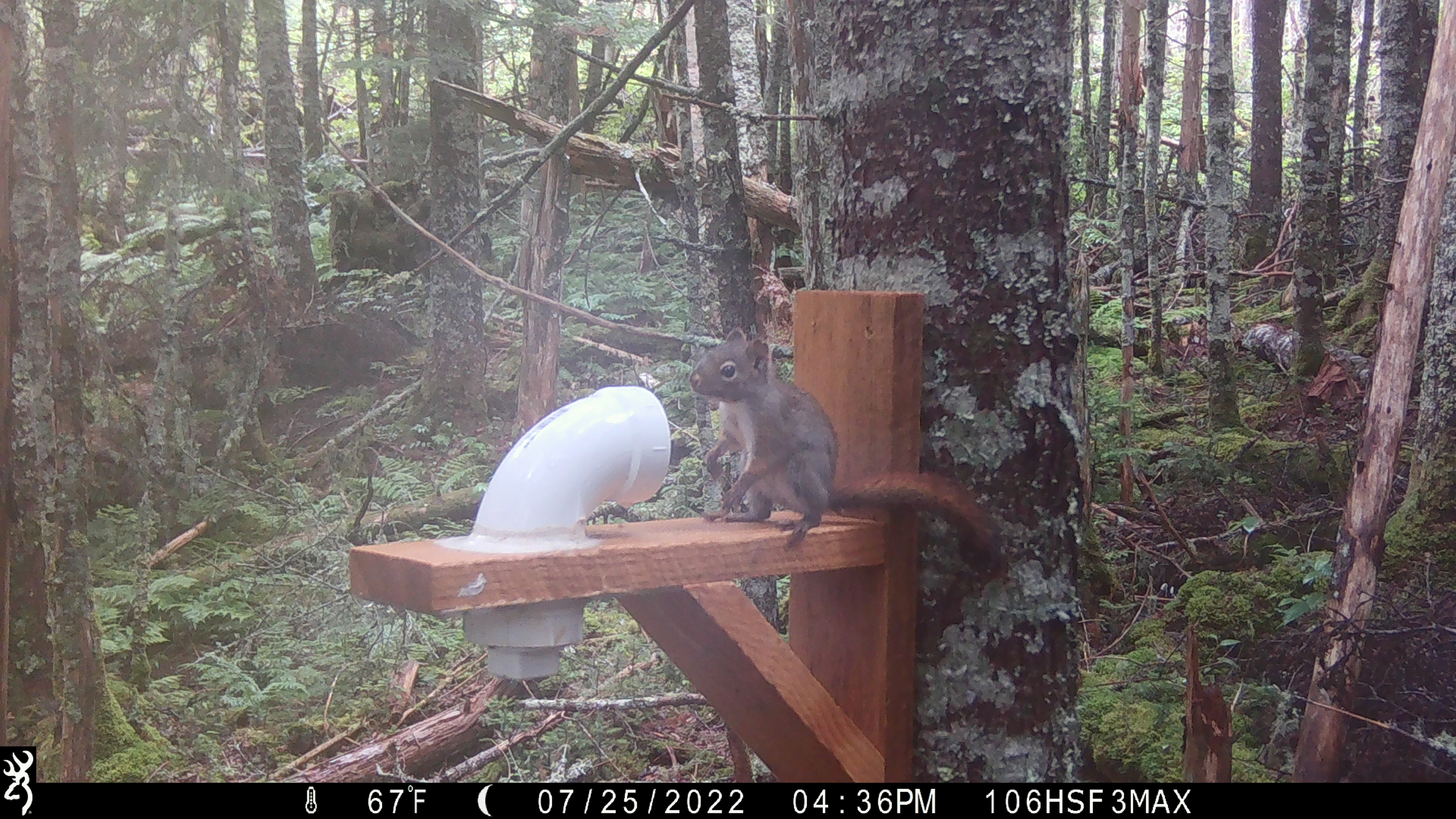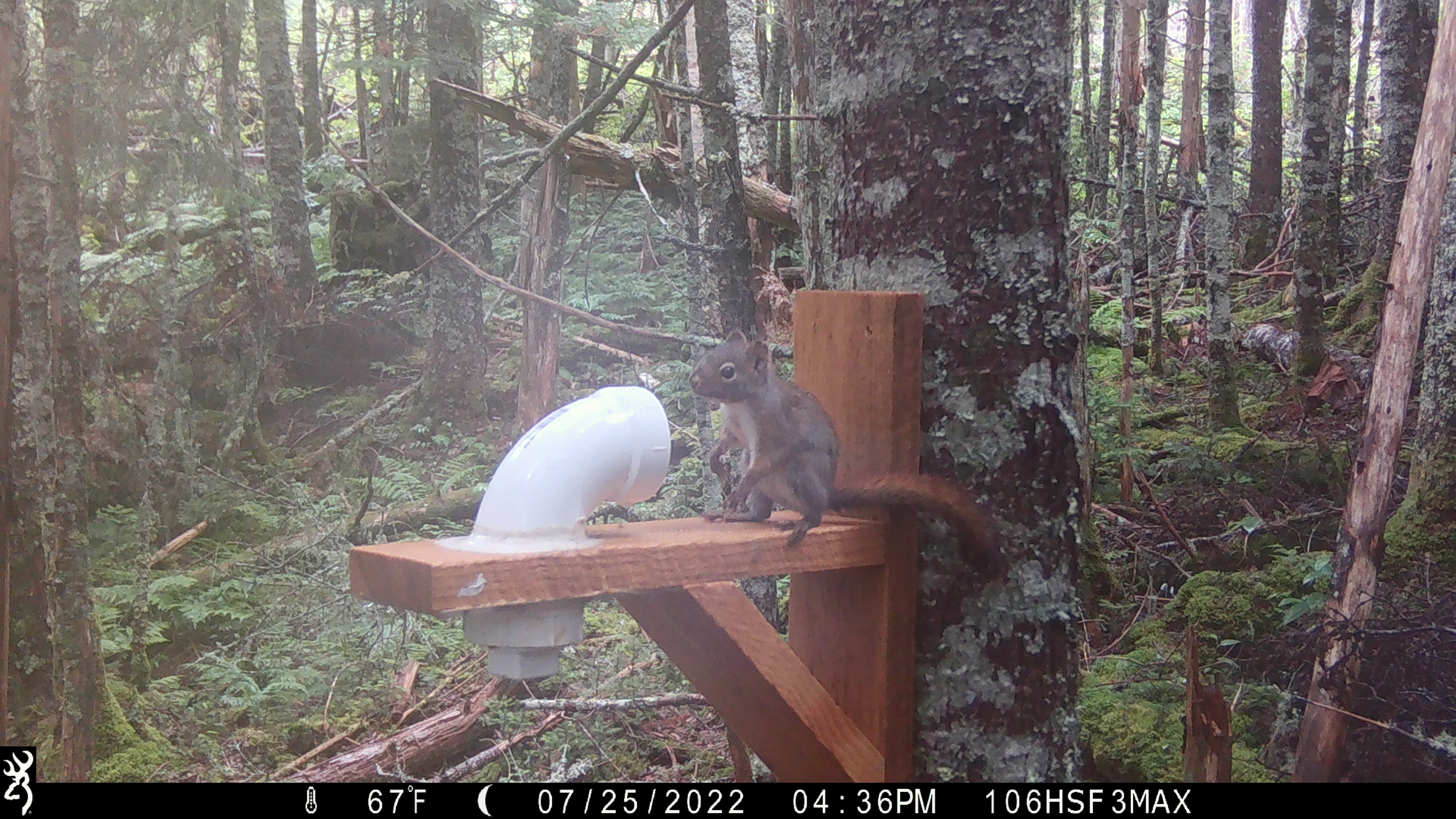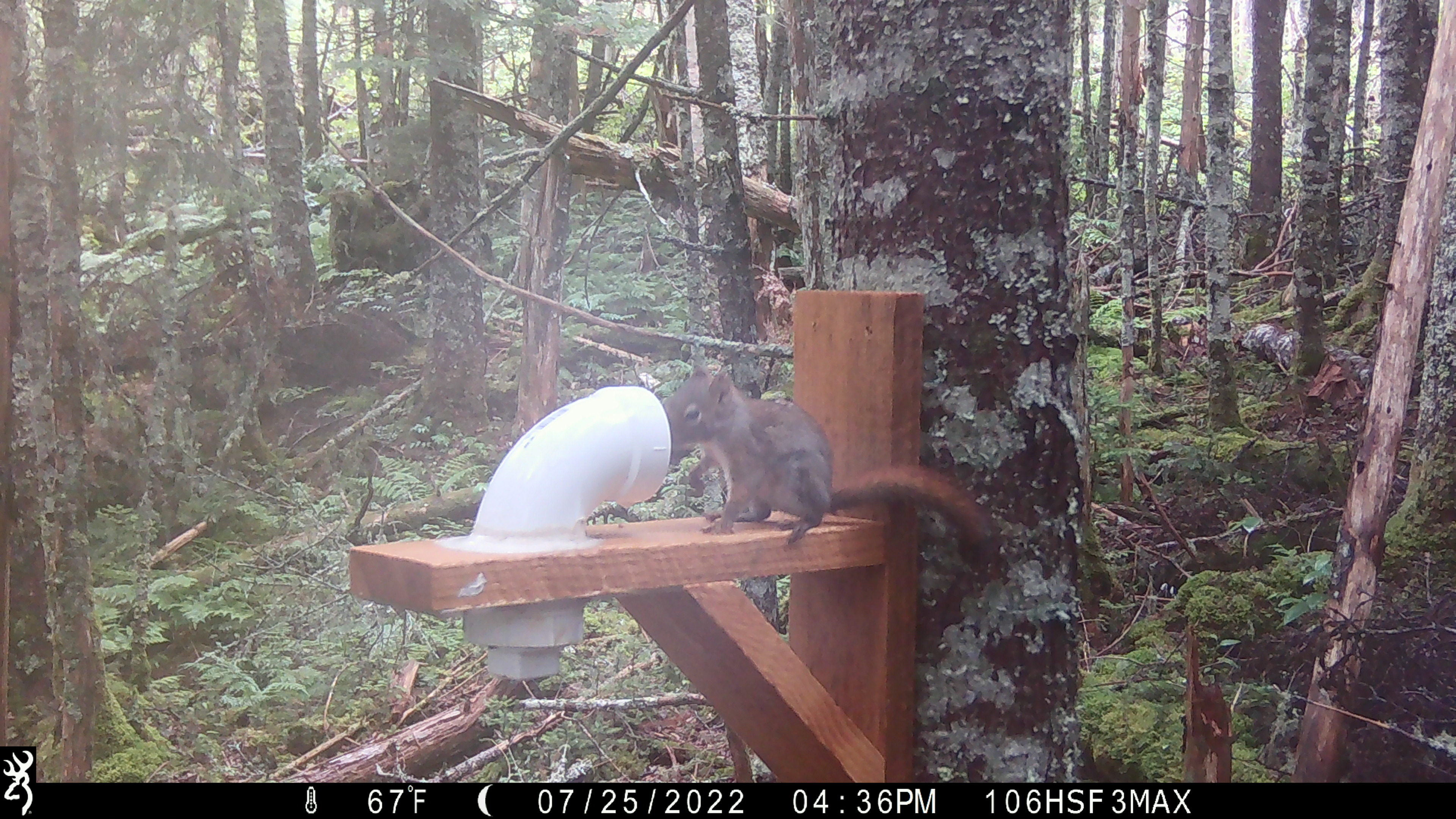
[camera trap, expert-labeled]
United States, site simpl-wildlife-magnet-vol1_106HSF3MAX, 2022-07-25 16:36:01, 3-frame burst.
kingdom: Animalia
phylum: Chordata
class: Mammalia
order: Rodentia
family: Sciuridae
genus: Tamiasciurus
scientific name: Tamiasciurus hudsonicus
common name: red squirrel